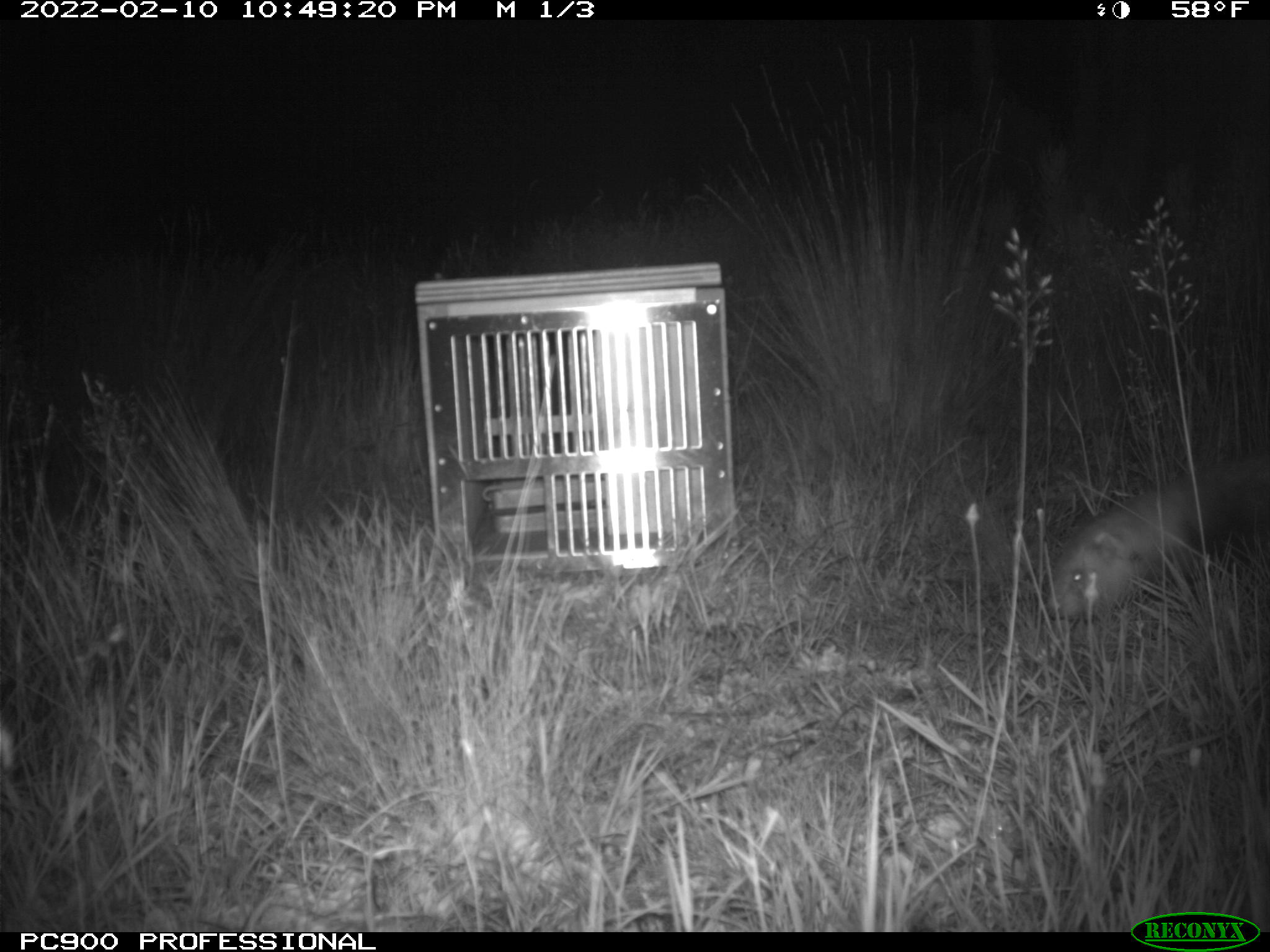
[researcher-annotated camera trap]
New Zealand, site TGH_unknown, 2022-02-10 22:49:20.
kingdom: Animalia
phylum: Chordata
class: Mammalia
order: Carnivora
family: Mustelidae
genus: Mustela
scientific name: Mustela furo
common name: ferret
Ferret (Mustela furo).